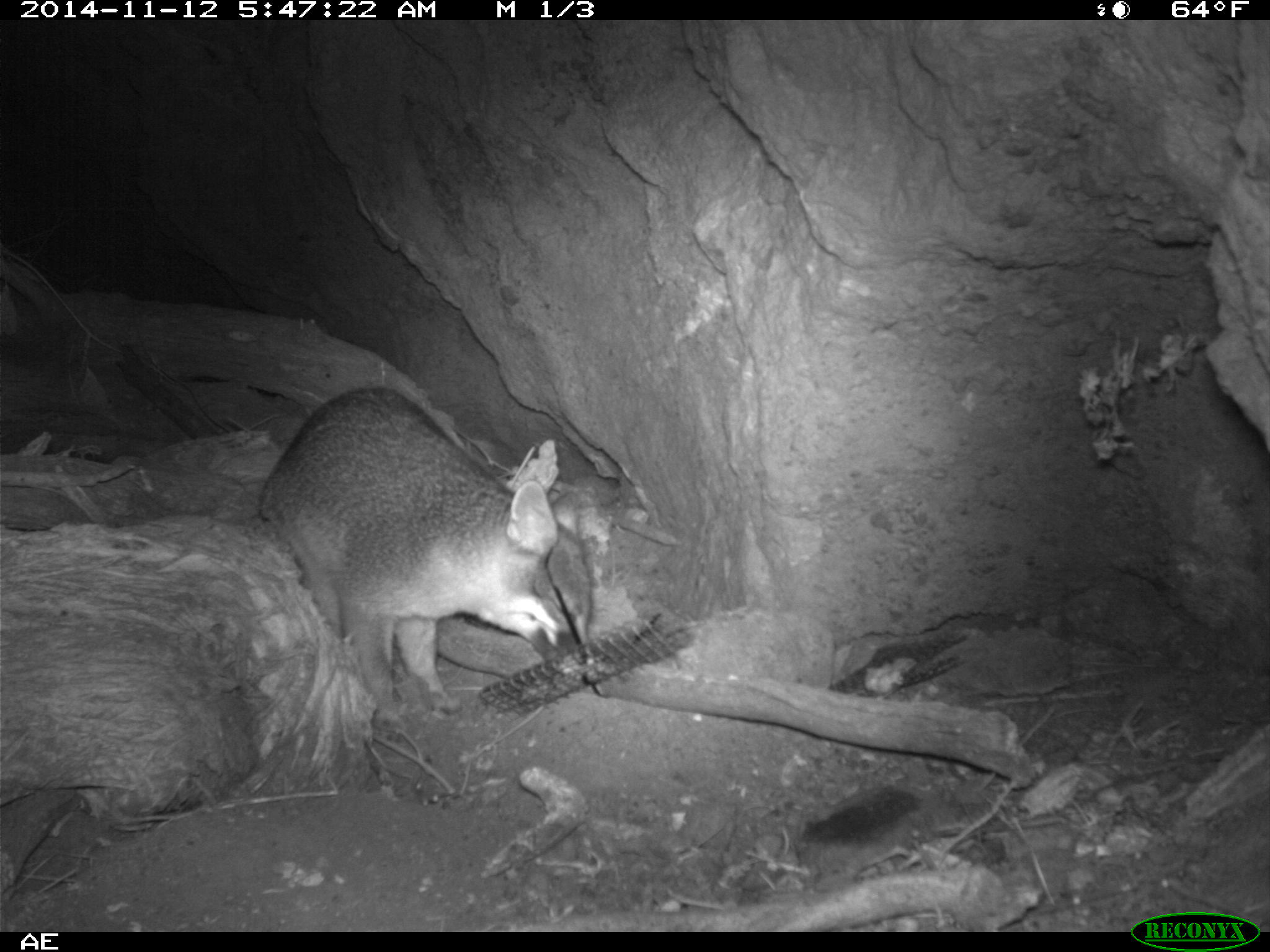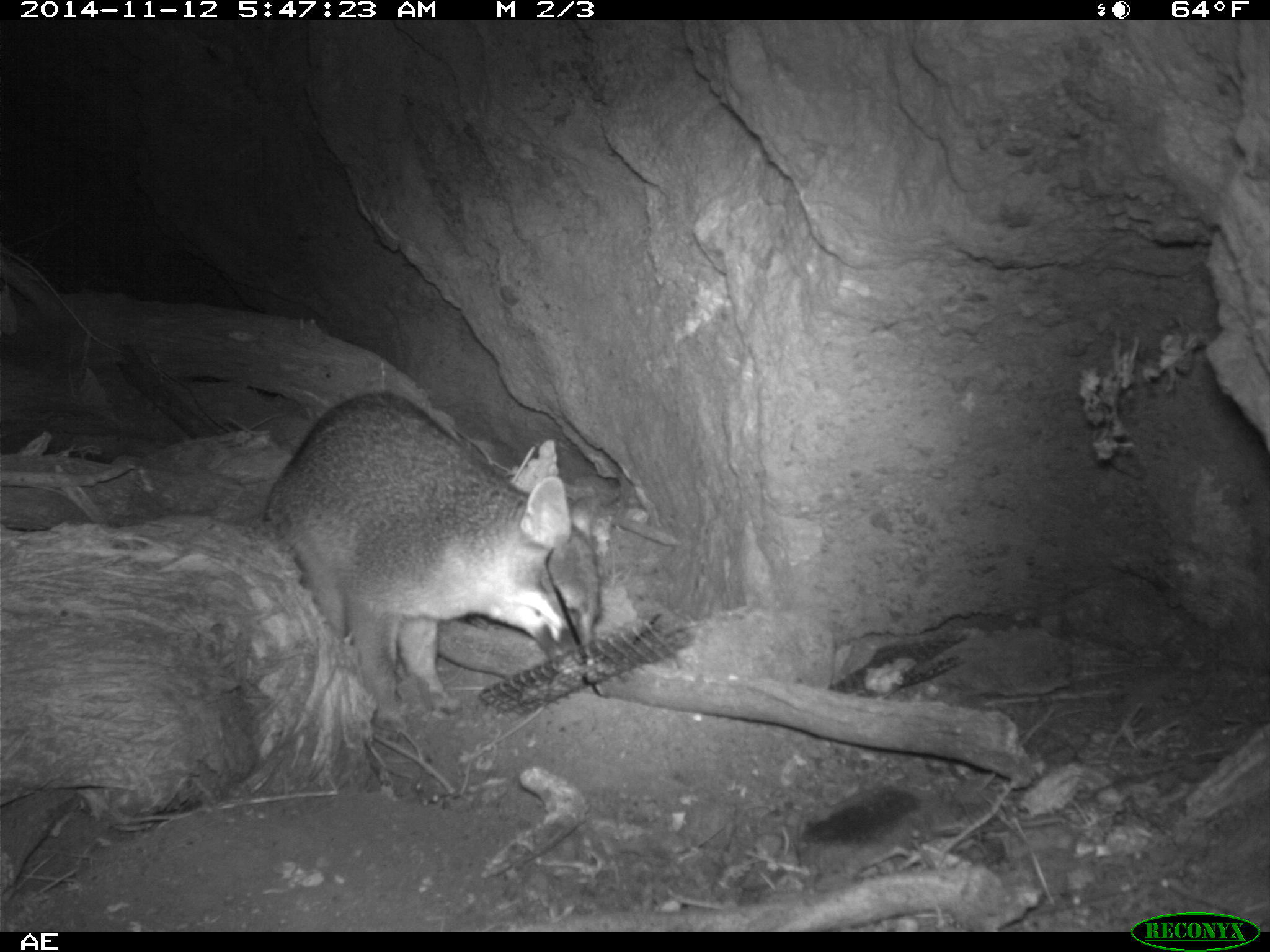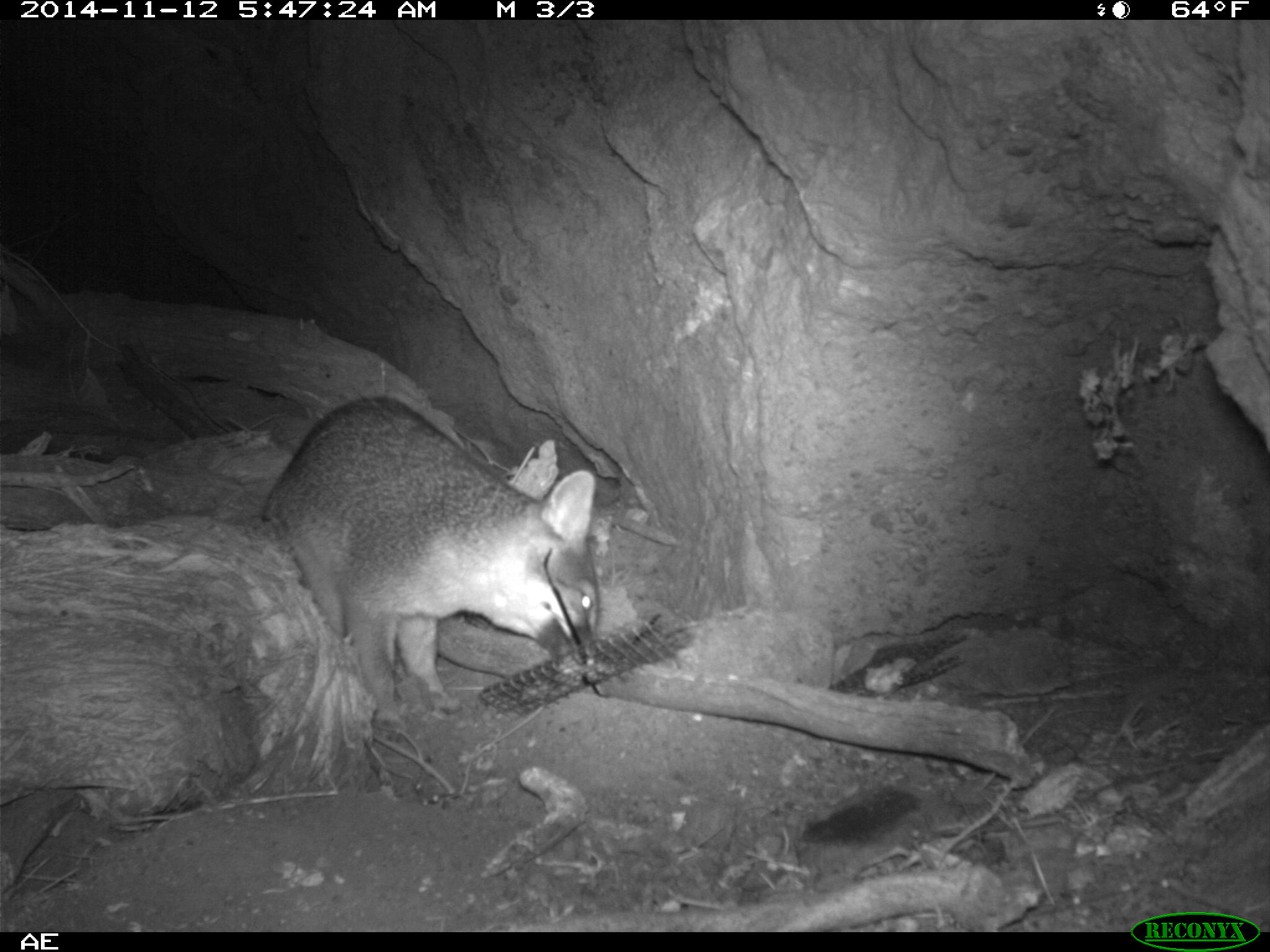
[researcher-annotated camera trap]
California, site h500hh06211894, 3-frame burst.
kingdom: Animalia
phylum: Chordata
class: Mammalia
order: Carnivora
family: Canidae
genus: Urocyon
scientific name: Urocyon littoralis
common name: island fox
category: fox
Fox (island fox) (Urocyon littoralis).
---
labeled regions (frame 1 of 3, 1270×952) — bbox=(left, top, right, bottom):
fox: bbox=(257, 388, 591, 729)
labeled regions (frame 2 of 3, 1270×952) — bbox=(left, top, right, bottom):
fox: bbox=(263, 392, 602, 741)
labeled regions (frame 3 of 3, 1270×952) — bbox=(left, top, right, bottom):
fox: bbox=(260, 395, 600, 731)